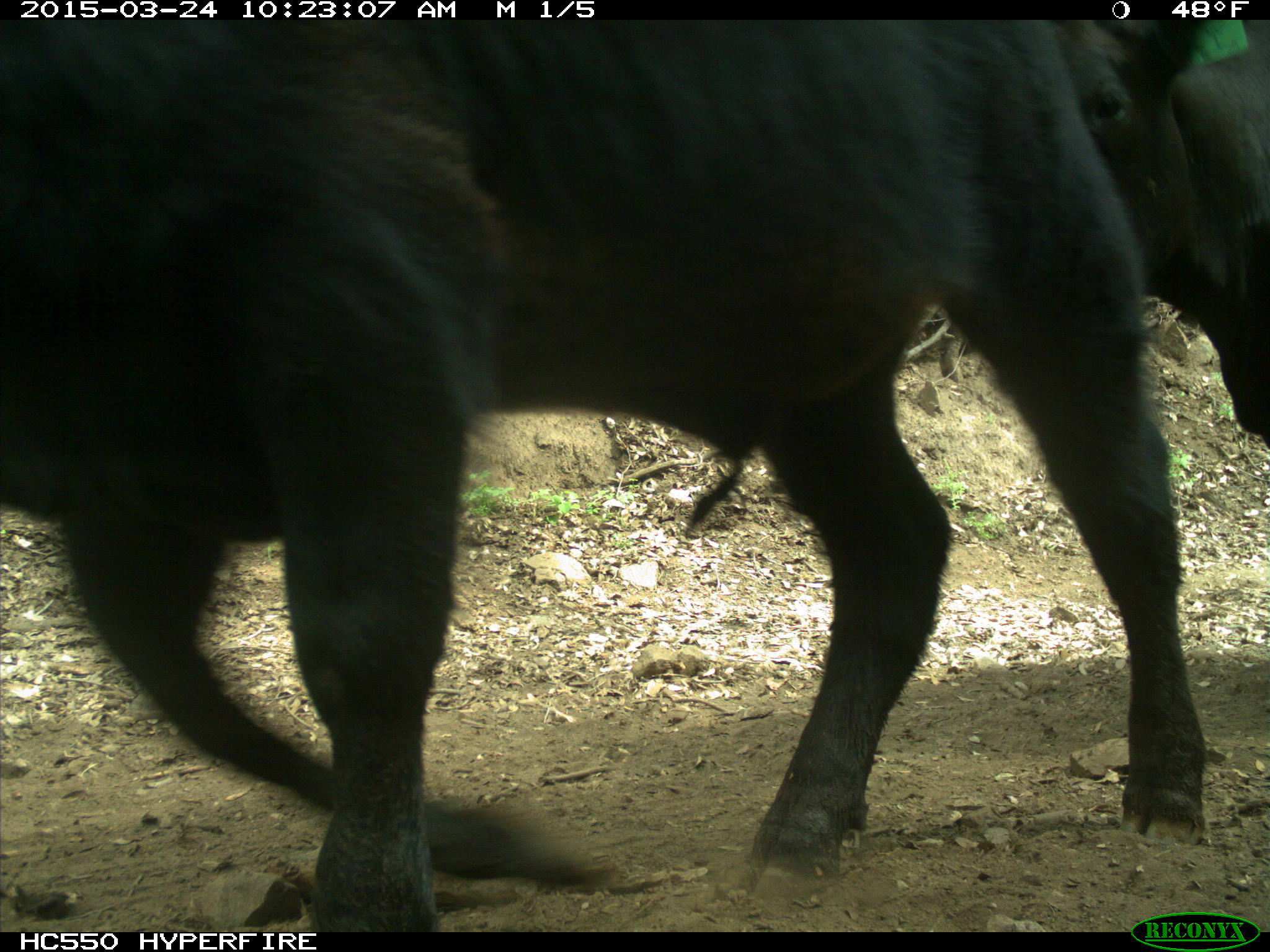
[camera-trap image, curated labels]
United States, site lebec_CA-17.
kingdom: Animalia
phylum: Chordata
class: Mammalia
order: Artiodactyla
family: Bovidae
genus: Bos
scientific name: Bos taurus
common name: domestic cow